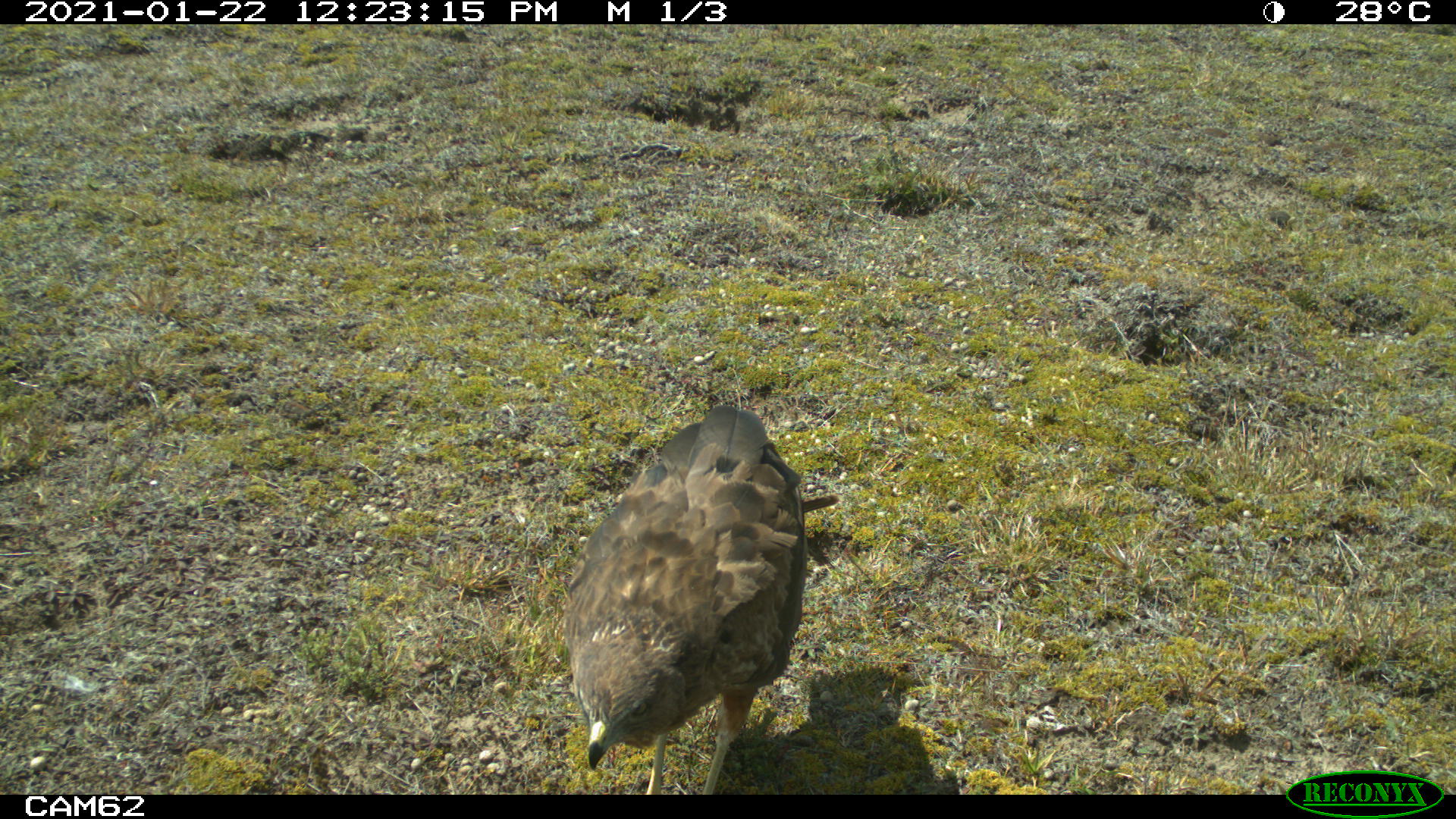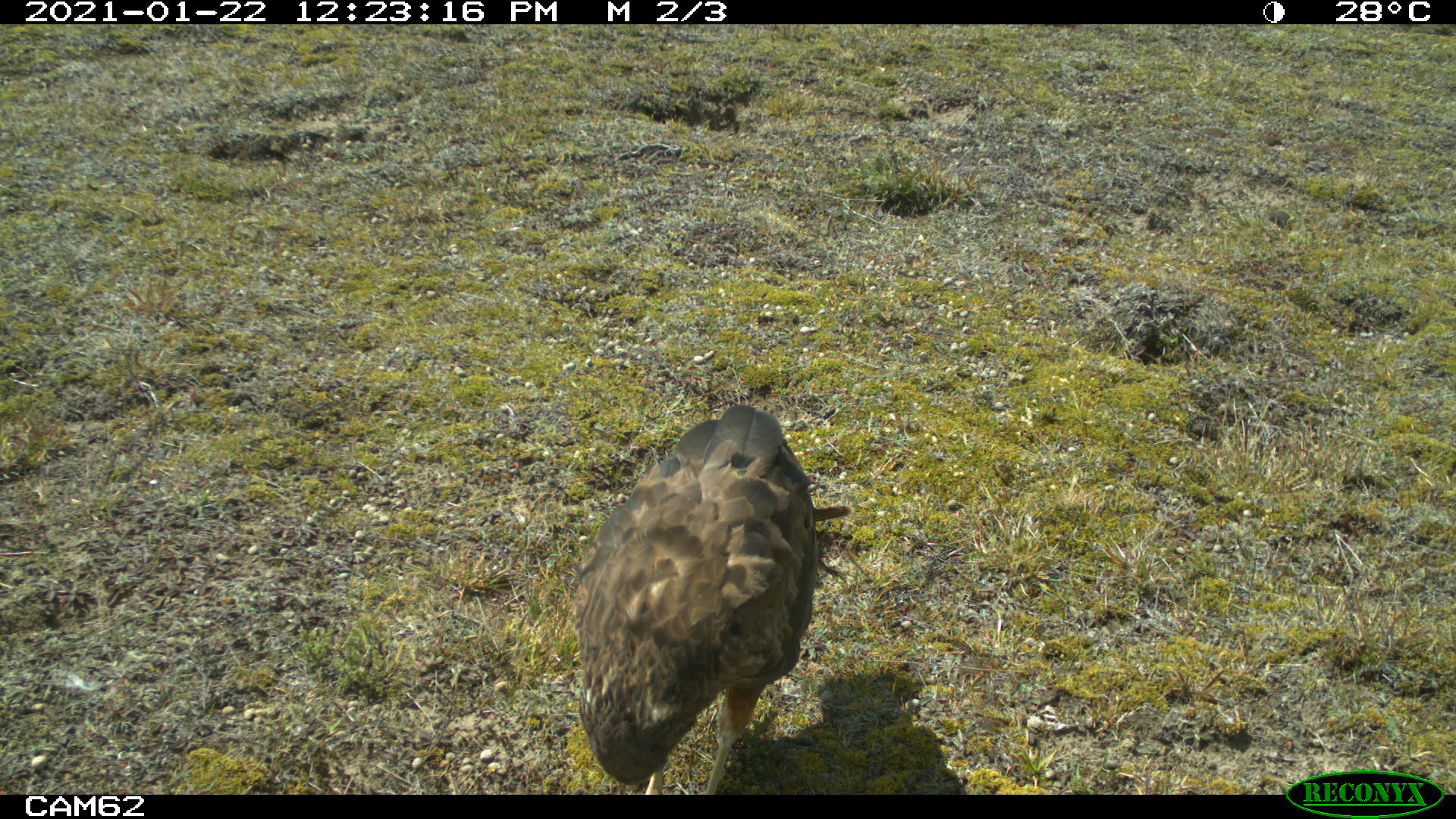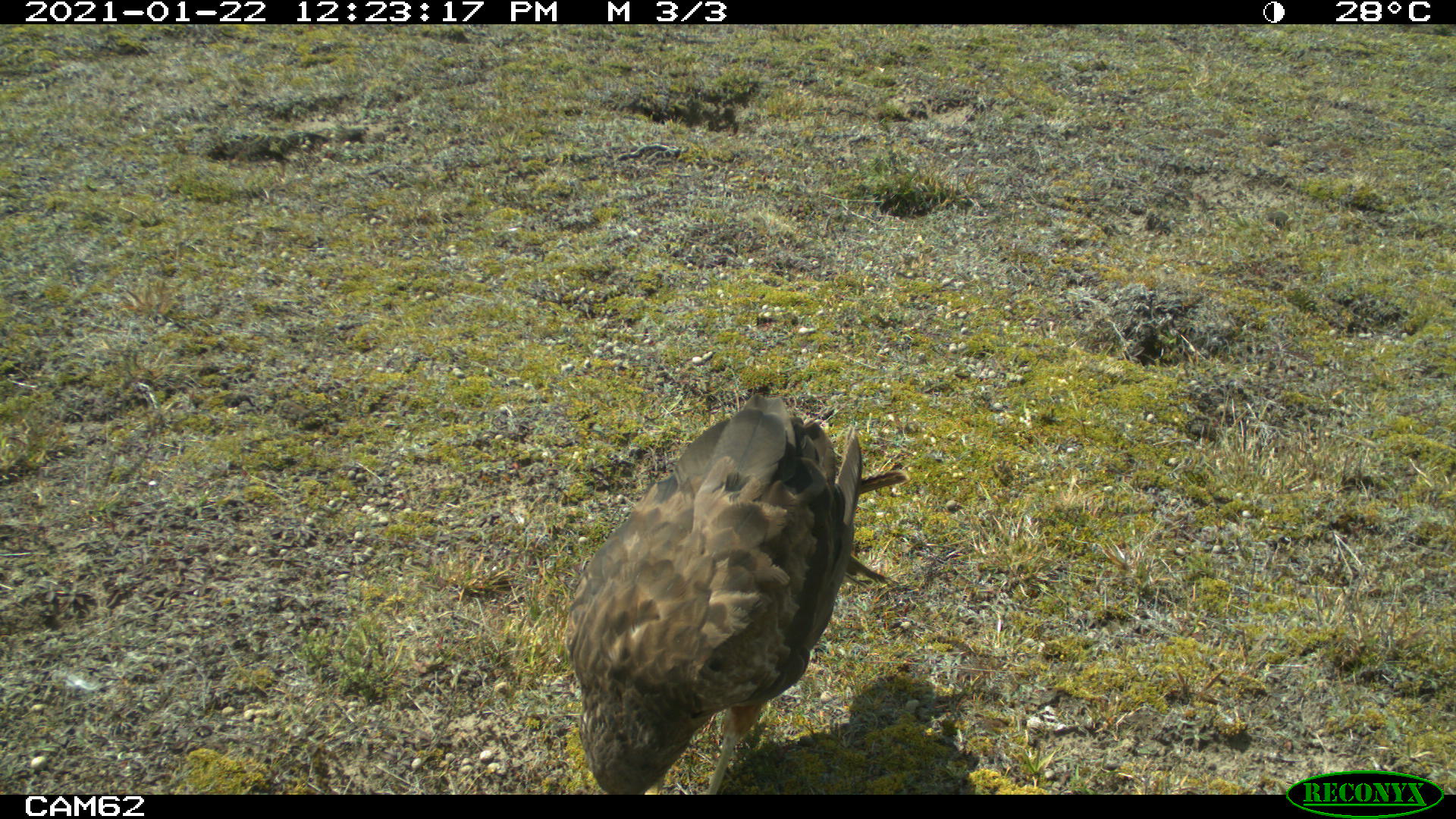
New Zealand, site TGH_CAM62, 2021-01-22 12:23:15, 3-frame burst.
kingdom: Animalia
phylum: Chordata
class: Aves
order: Accipitriformes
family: Accipitridae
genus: Circus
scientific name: Circus approximans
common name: swamp harrier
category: harrier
Harrier (swamp harrier) (Circus approximans).